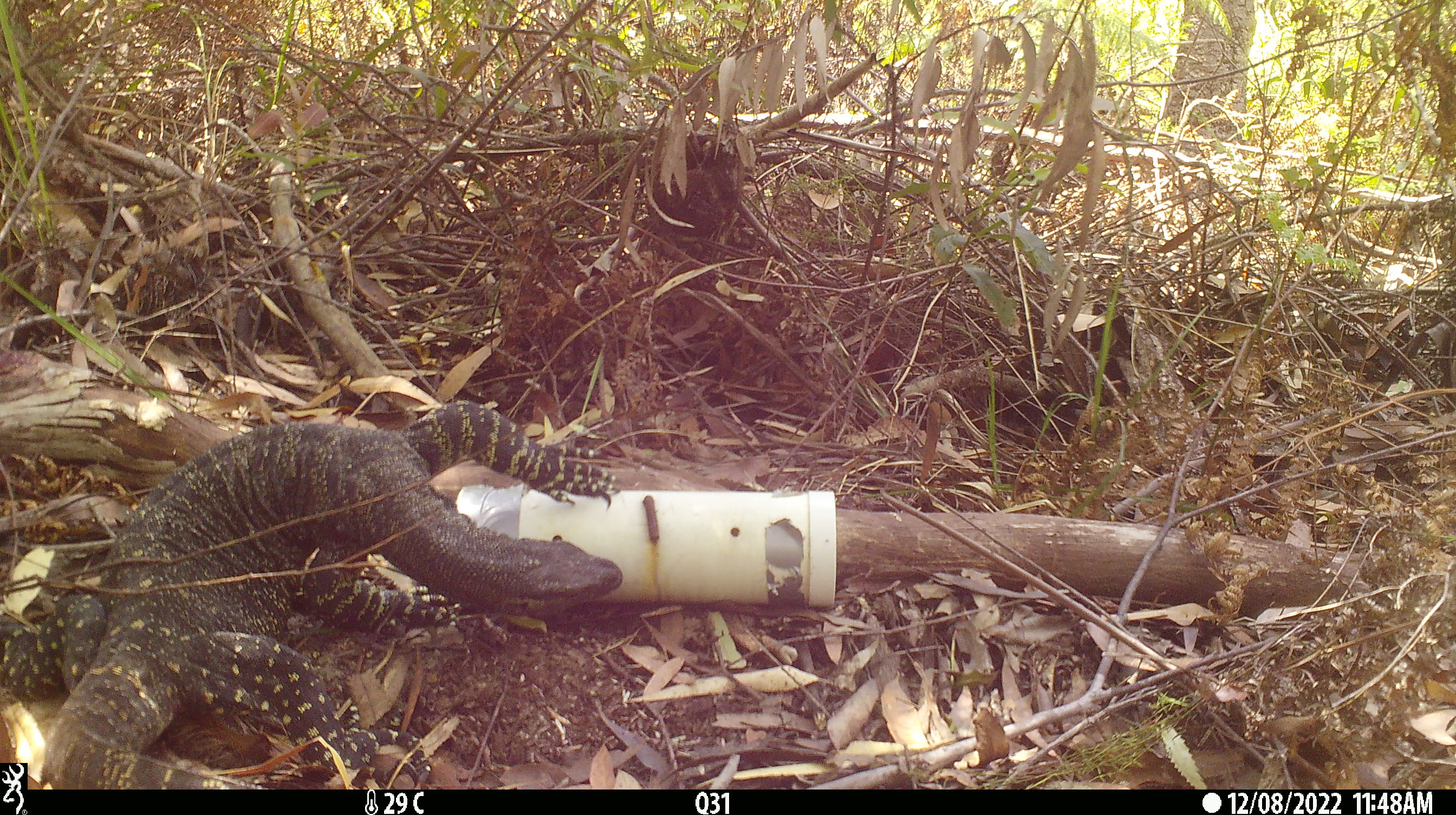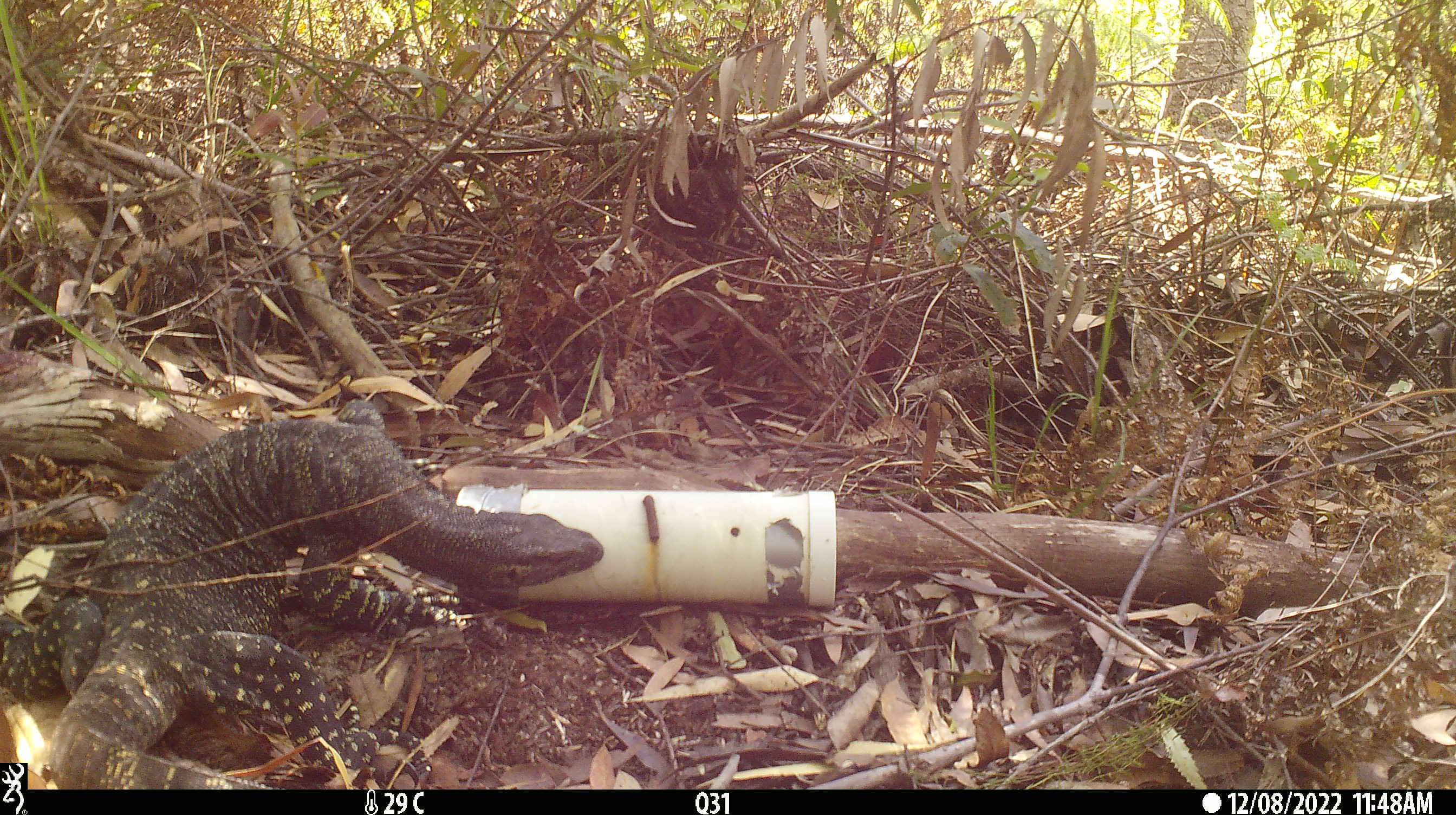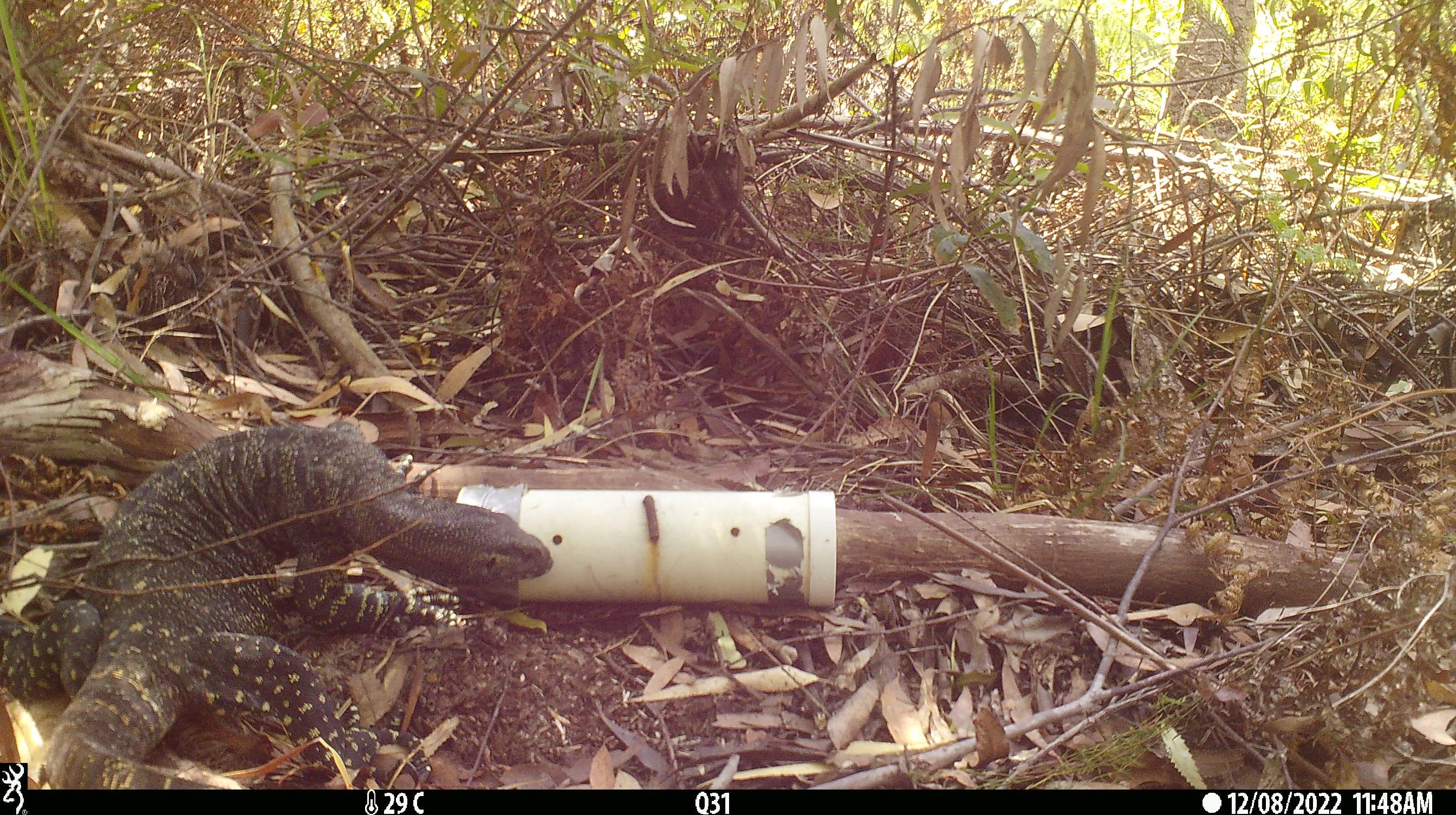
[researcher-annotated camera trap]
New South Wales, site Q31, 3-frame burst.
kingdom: Animalia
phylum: Chordata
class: Reptilia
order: Squamata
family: Varanidae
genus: Varanus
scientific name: Varanus varius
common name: lace monitor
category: goanna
Goanna (lace monitor) (Varanus varius).